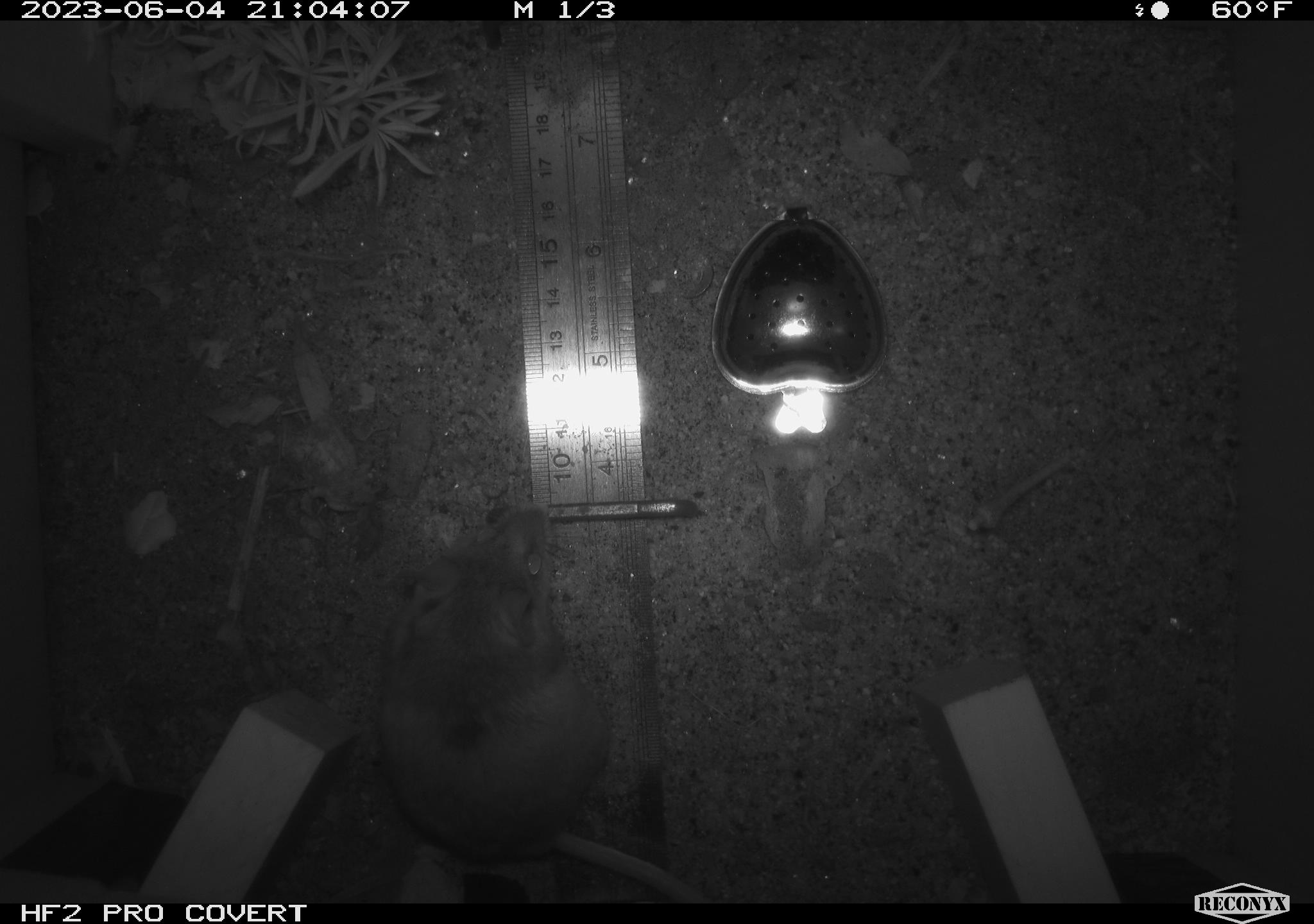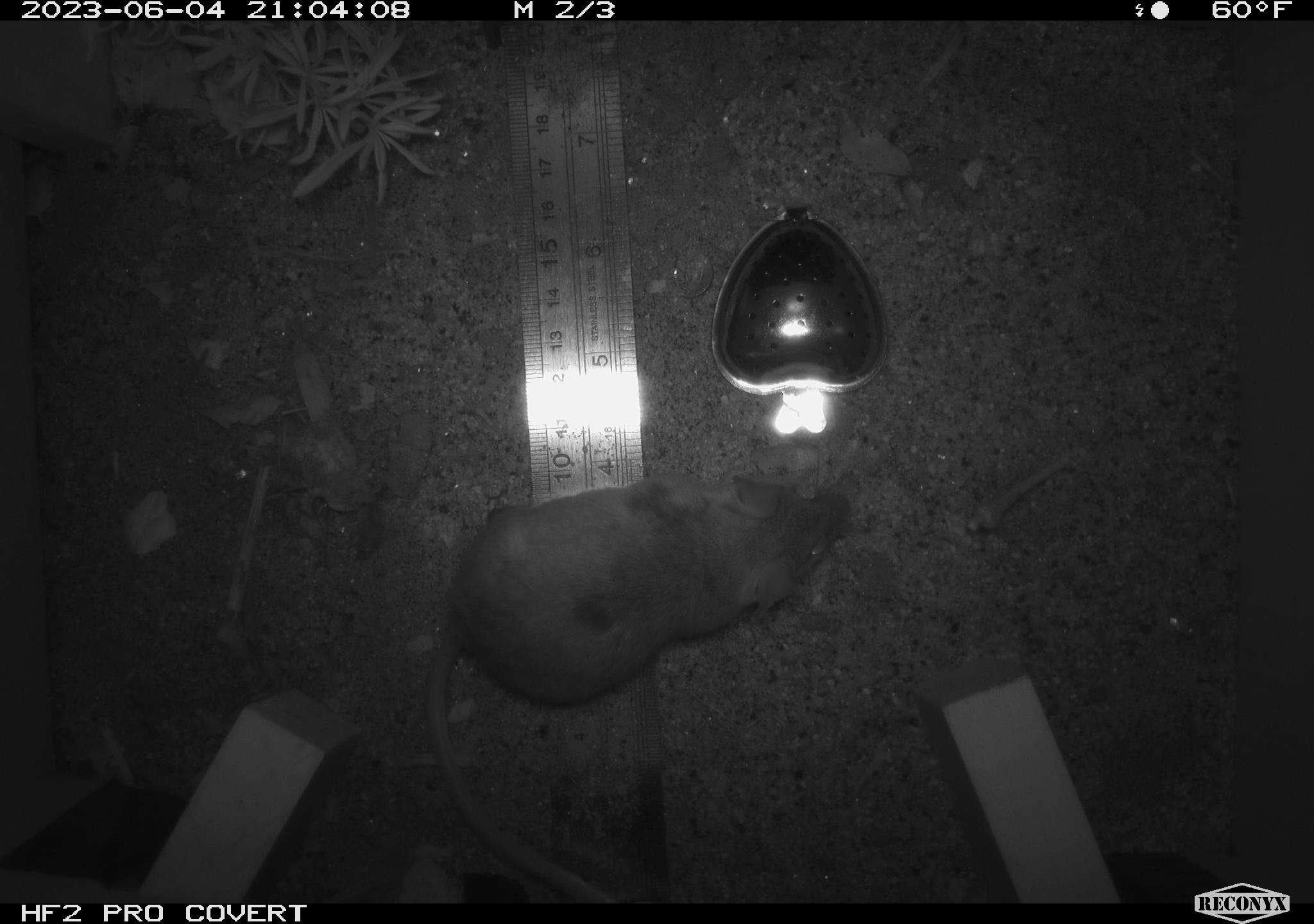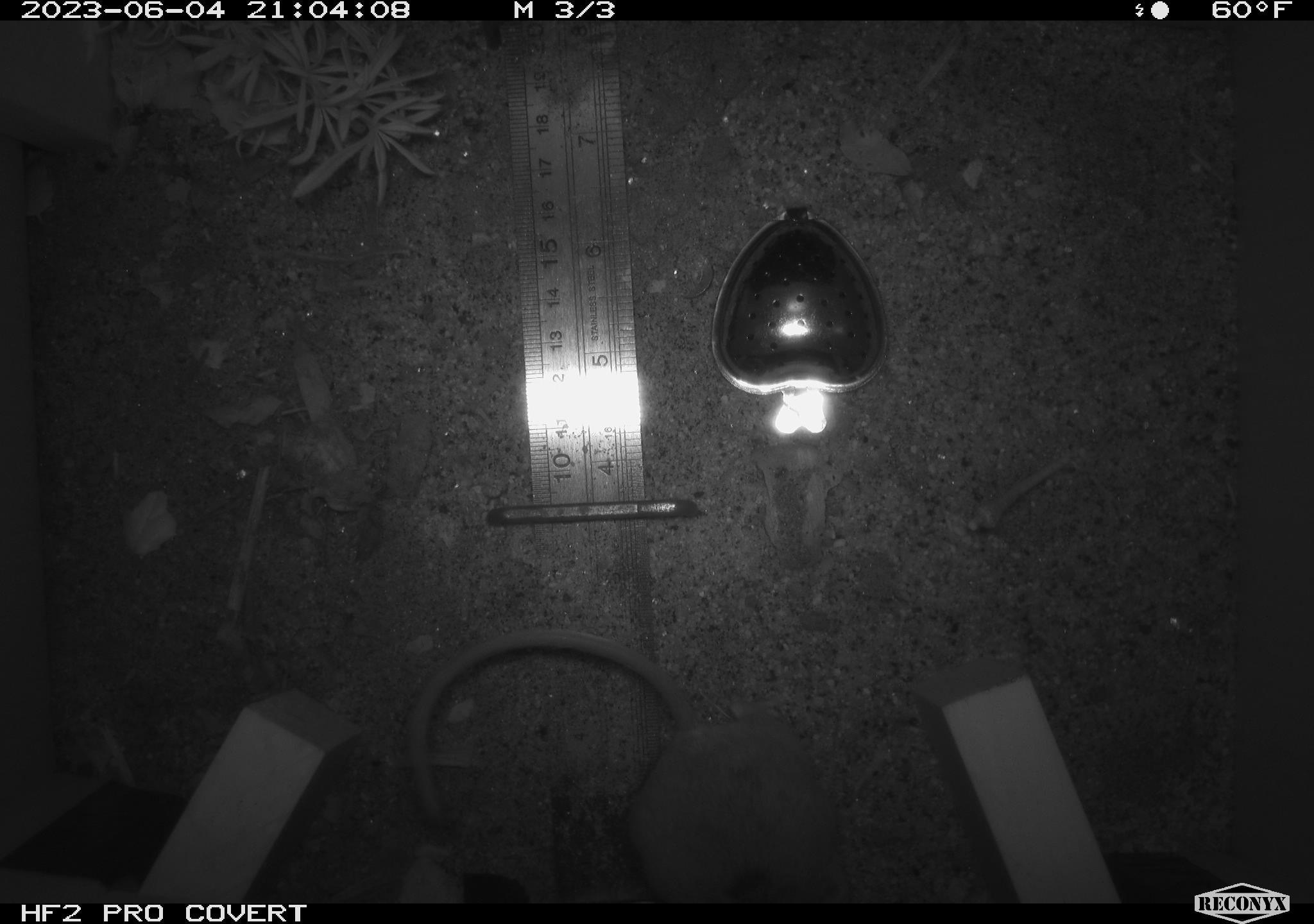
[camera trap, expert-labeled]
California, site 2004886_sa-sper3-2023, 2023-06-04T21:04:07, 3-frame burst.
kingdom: Animalia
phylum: Chordata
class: Mammalia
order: Rodentia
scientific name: Rodentia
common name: mouse species